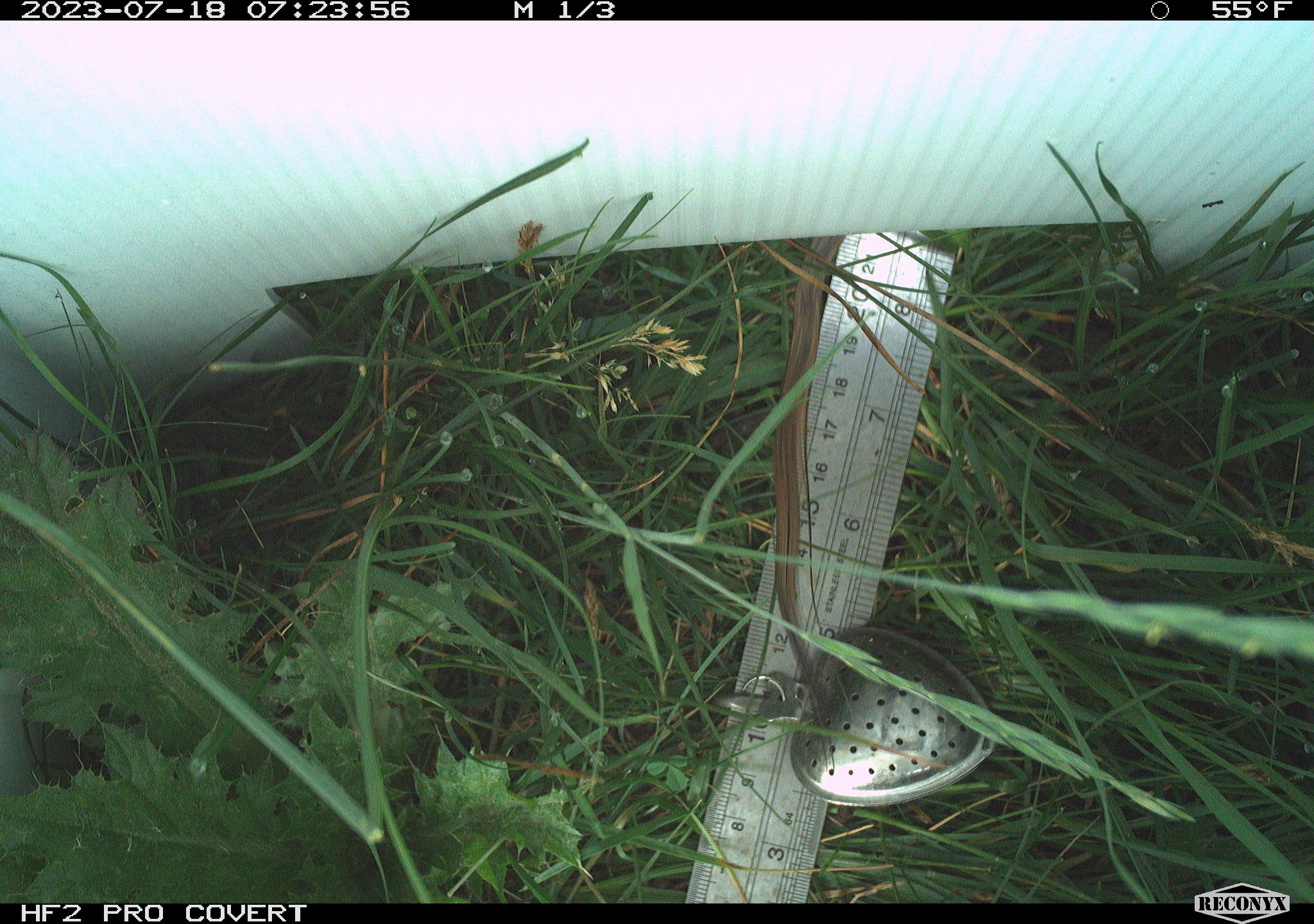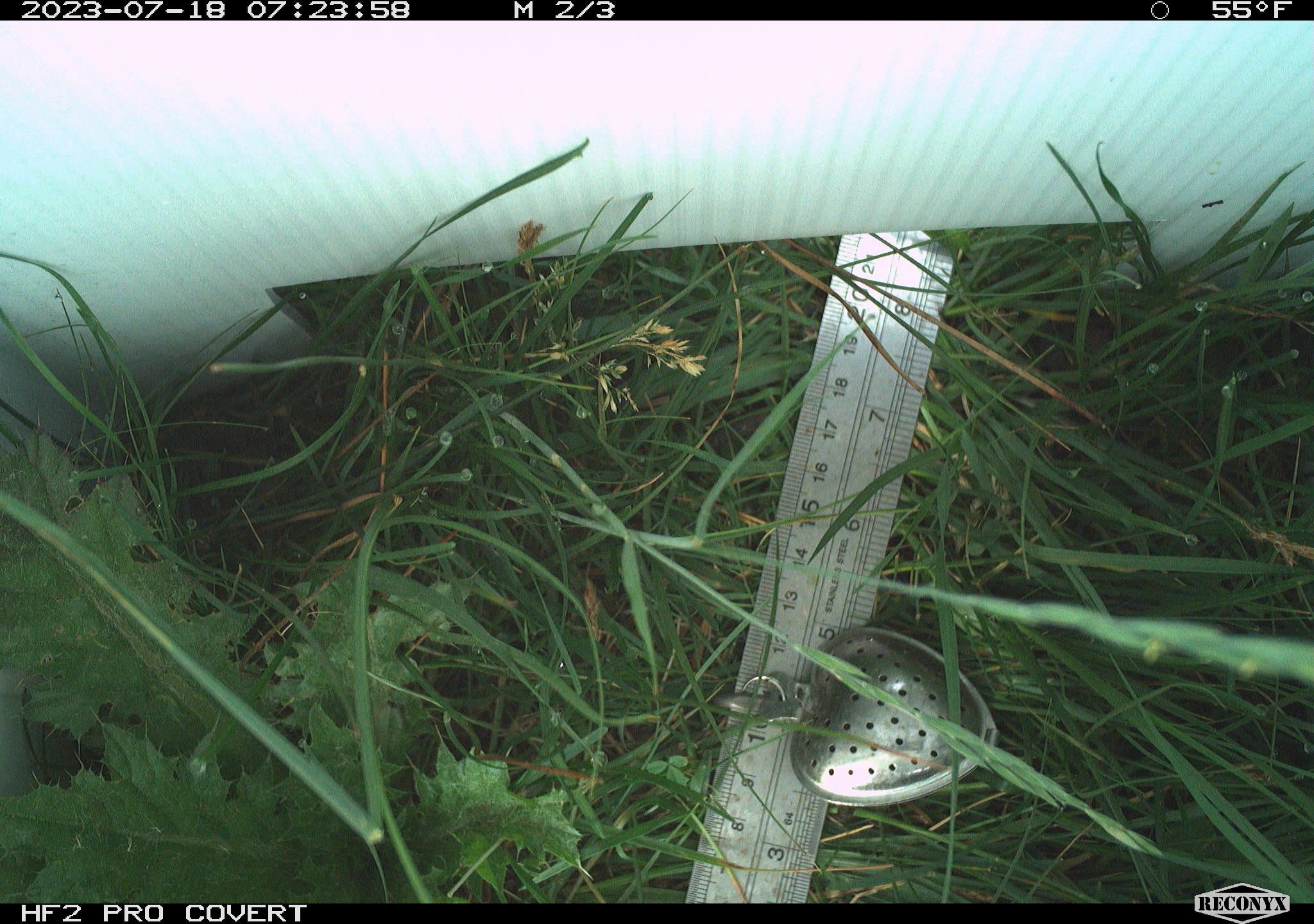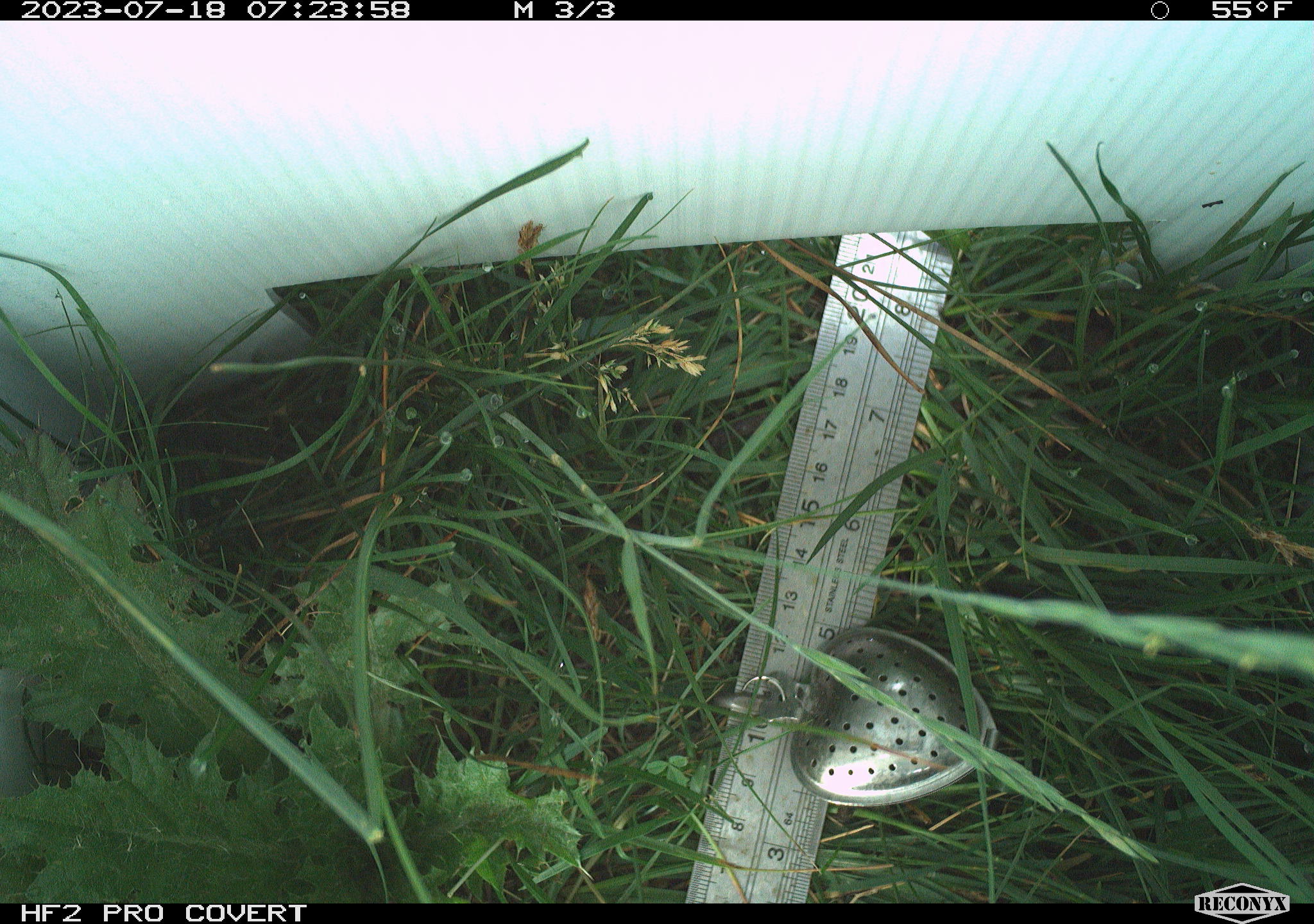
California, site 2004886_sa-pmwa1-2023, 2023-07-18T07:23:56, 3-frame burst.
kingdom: Animalia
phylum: Chordata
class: Mammalia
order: Rodentia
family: Sciuridae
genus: Urocitellus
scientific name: Urocitellus beldingi beldingi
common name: belding's ground squirrel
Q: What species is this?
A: Belding's ground squirrel (Urocitellus beldingi beldingi).